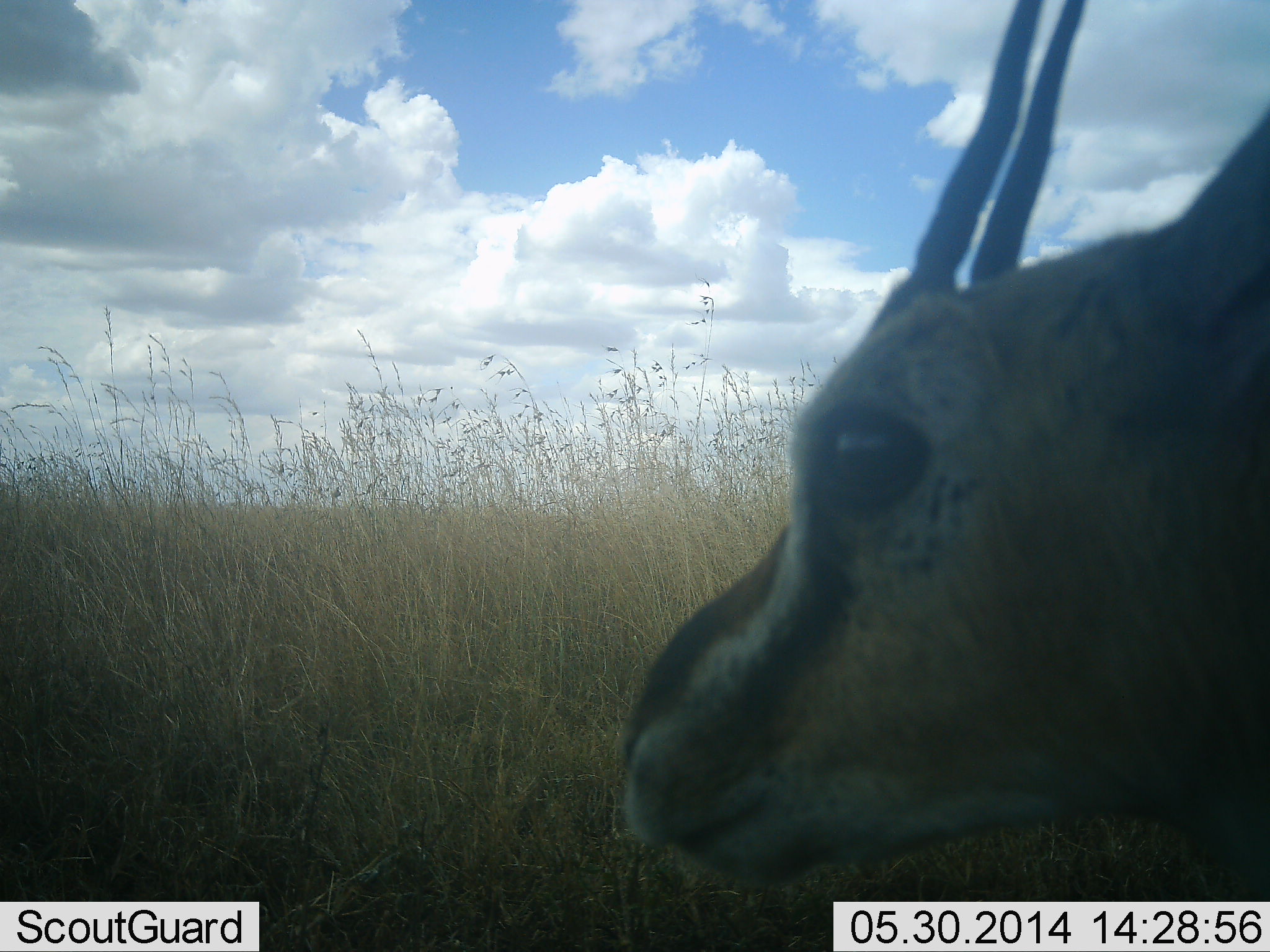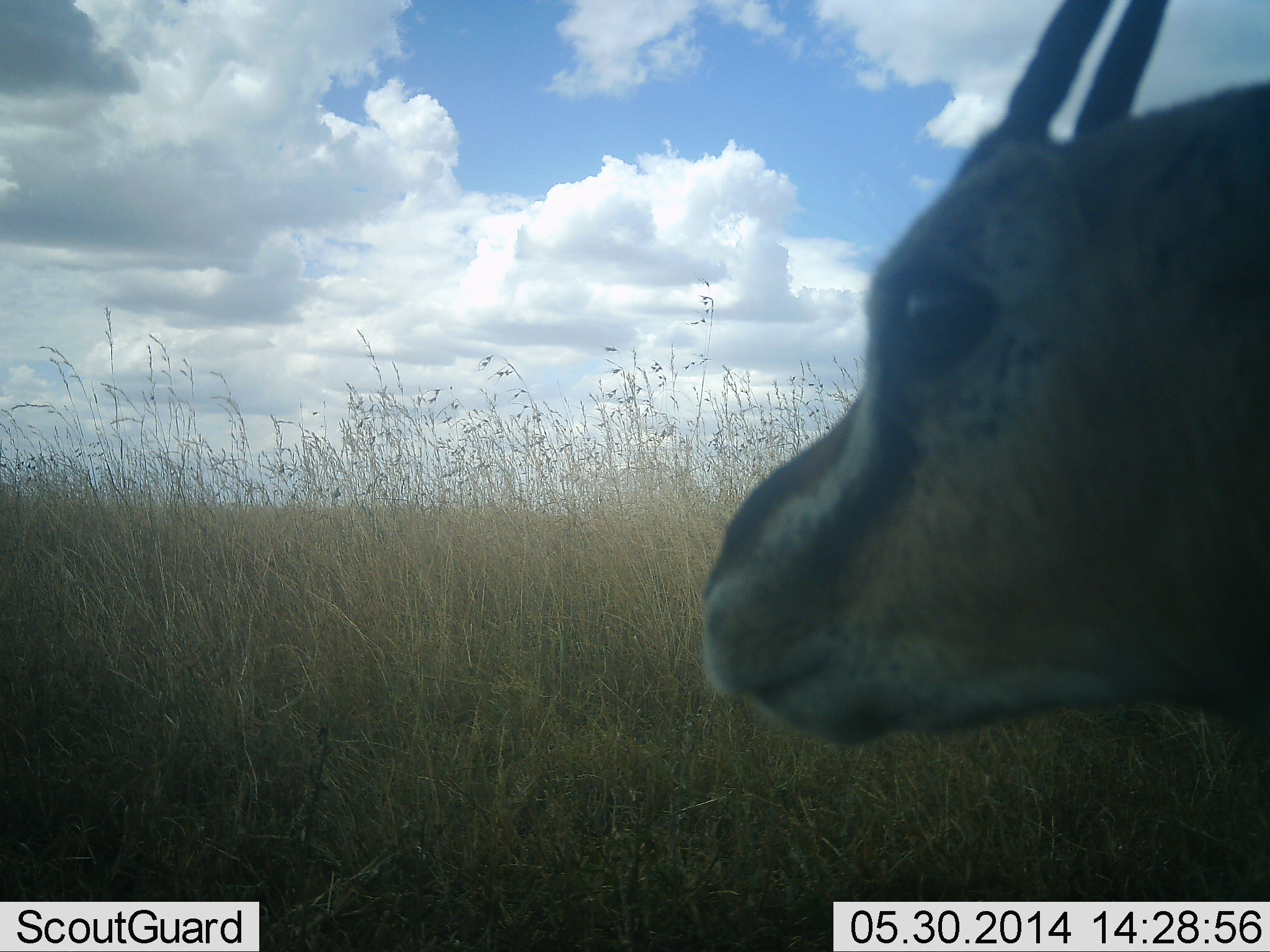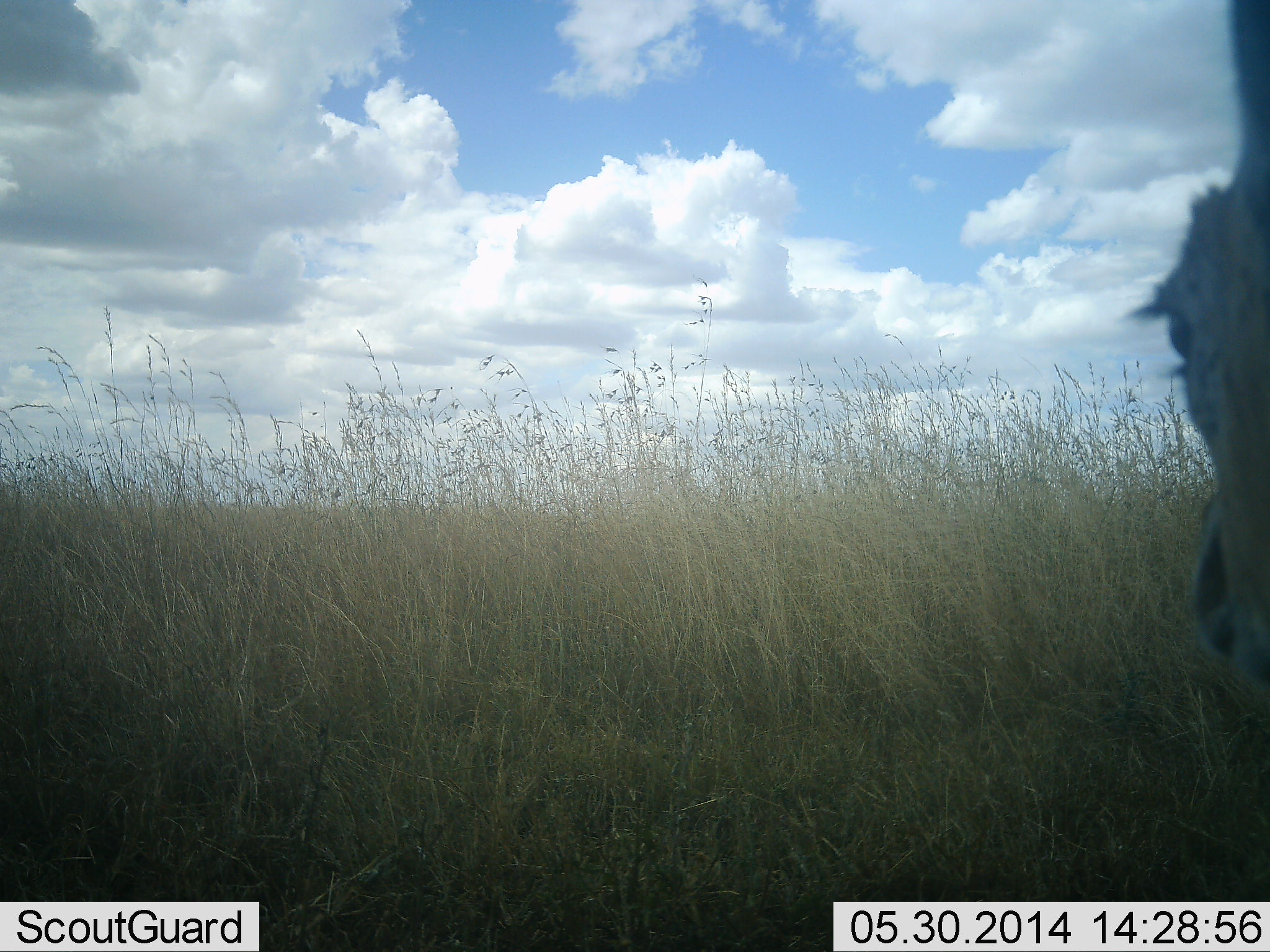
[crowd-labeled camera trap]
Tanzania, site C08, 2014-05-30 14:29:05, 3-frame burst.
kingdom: Animalia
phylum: Chordata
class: Mammalia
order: Artiodactyla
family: Bovidae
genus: Eudorcas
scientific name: Eudorcas thomsonii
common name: thomson's gazelle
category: gazellethomsons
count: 1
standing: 100%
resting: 0%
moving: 0%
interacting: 0%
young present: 0%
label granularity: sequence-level